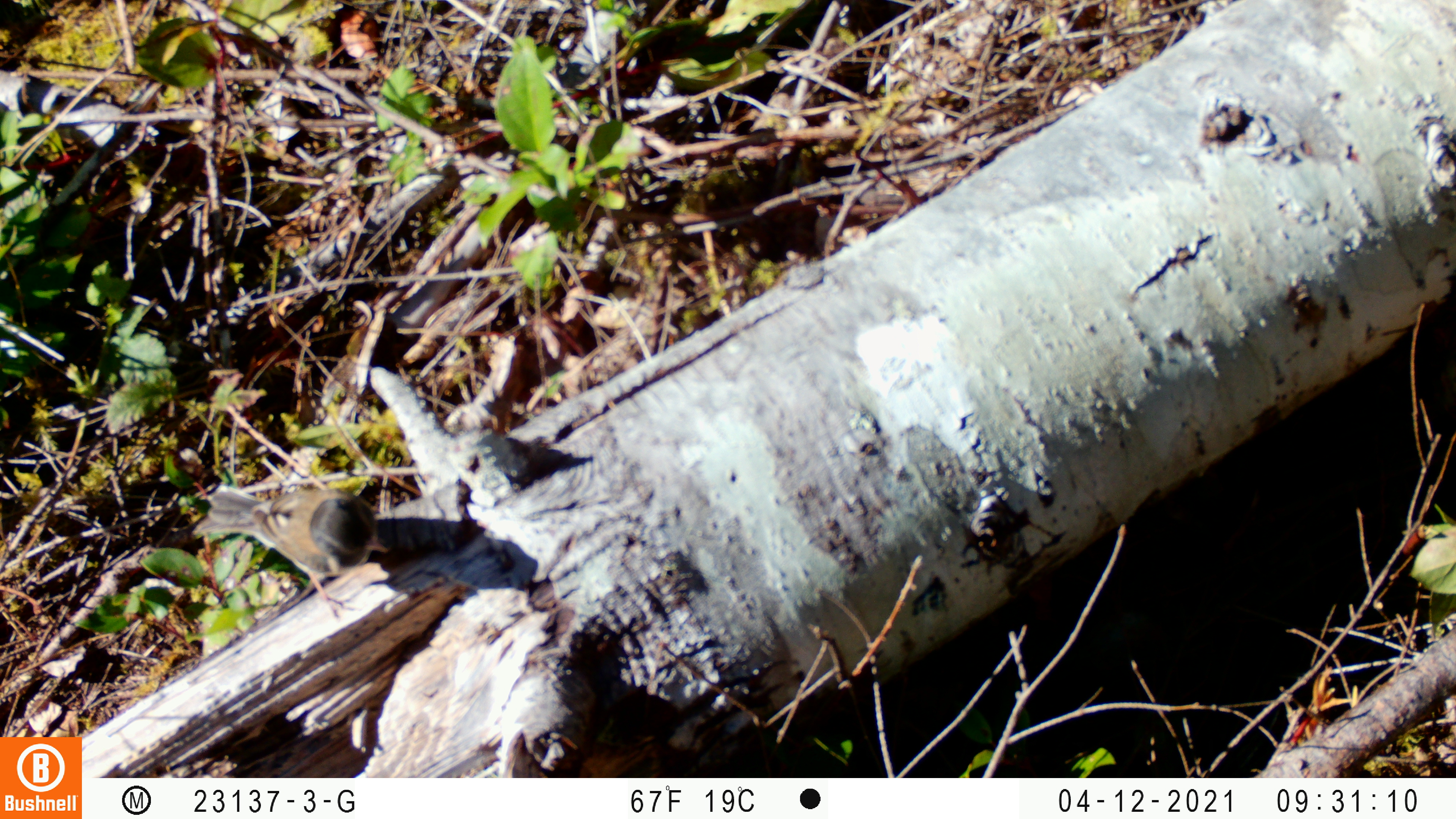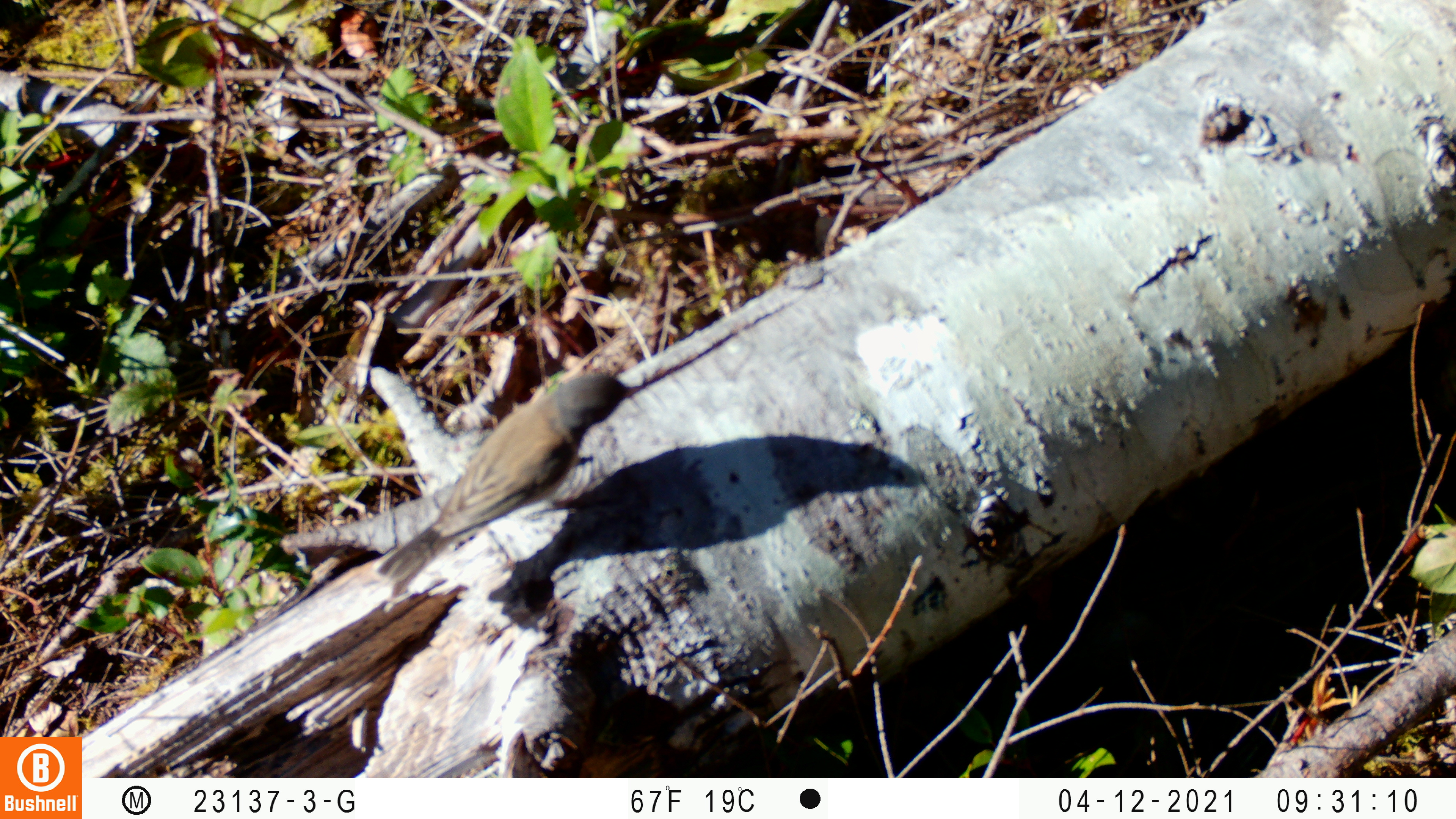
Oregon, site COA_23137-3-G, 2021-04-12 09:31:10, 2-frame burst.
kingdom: Animalia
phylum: Chordata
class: Aves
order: Passeriformes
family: Passerellidae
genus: Junco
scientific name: Junco hyemalis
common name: dark-eyed junco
Dark-eyed junco (Junco hyemalis).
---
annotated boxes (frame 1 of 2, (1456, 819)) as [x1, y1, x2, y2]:
dark-eyed junco: [201, 477, 396, 616]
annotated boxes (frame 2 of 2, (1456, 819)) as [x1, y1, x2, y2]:
dark-eyed junco: [372, 355, 635, 602]